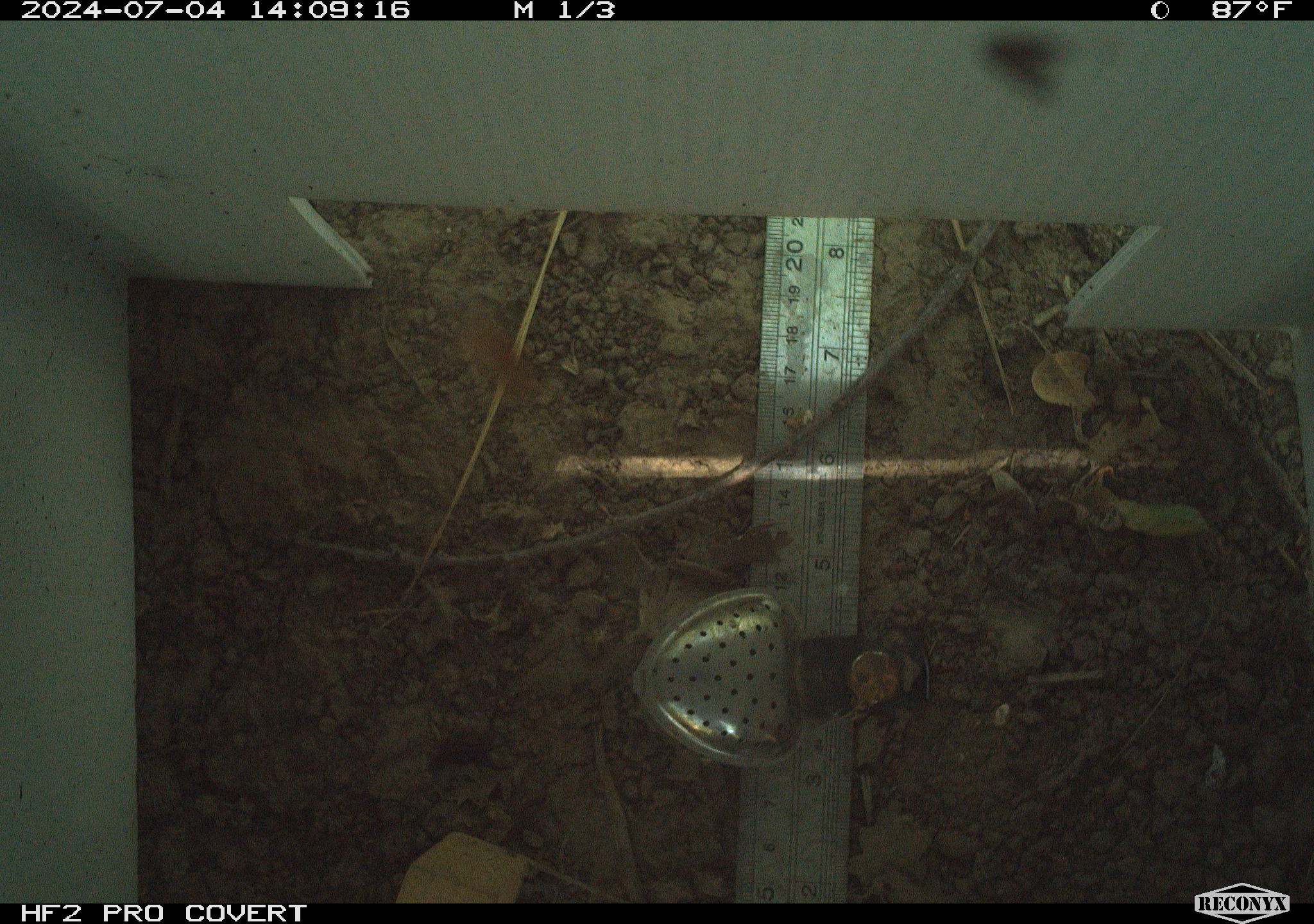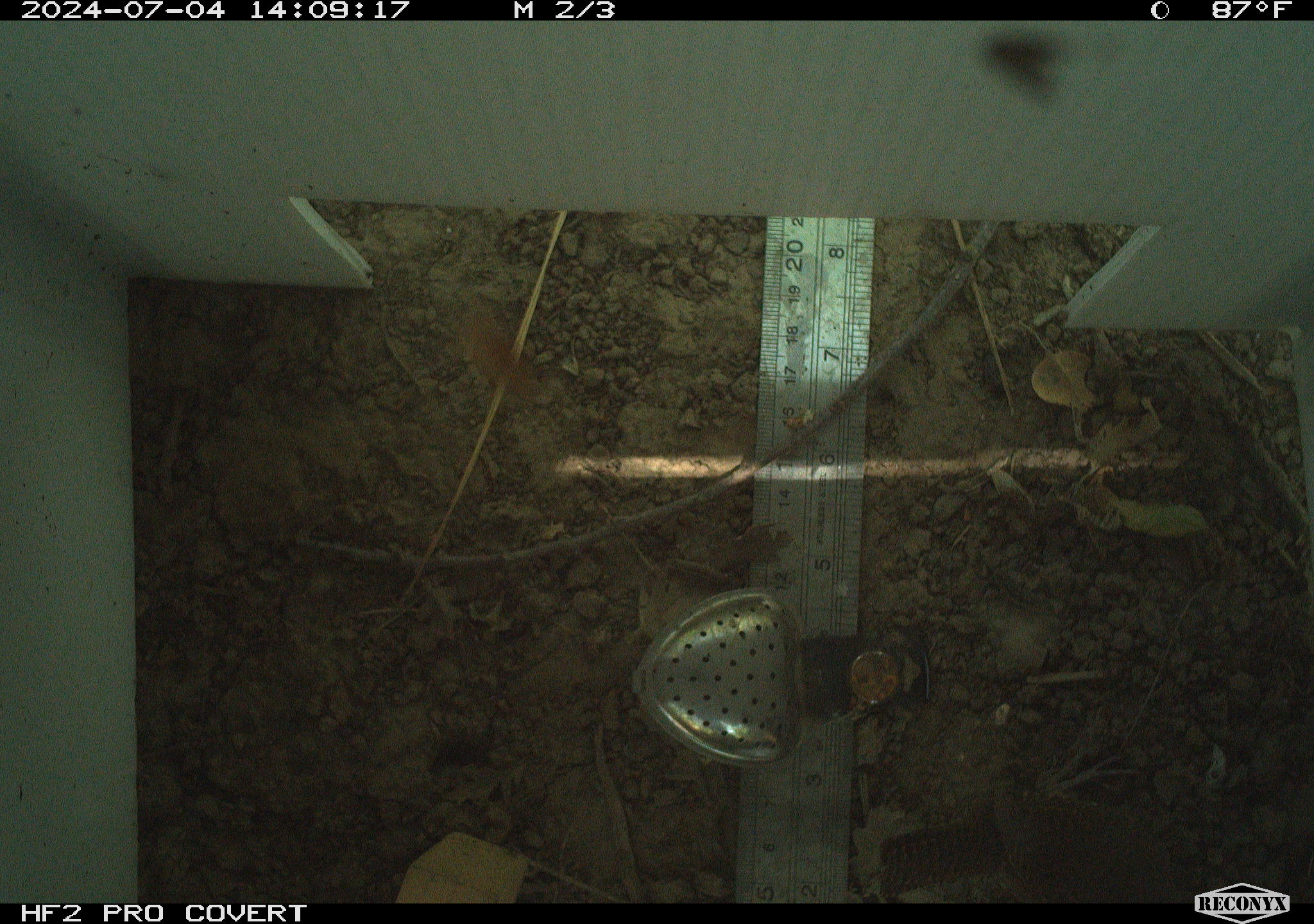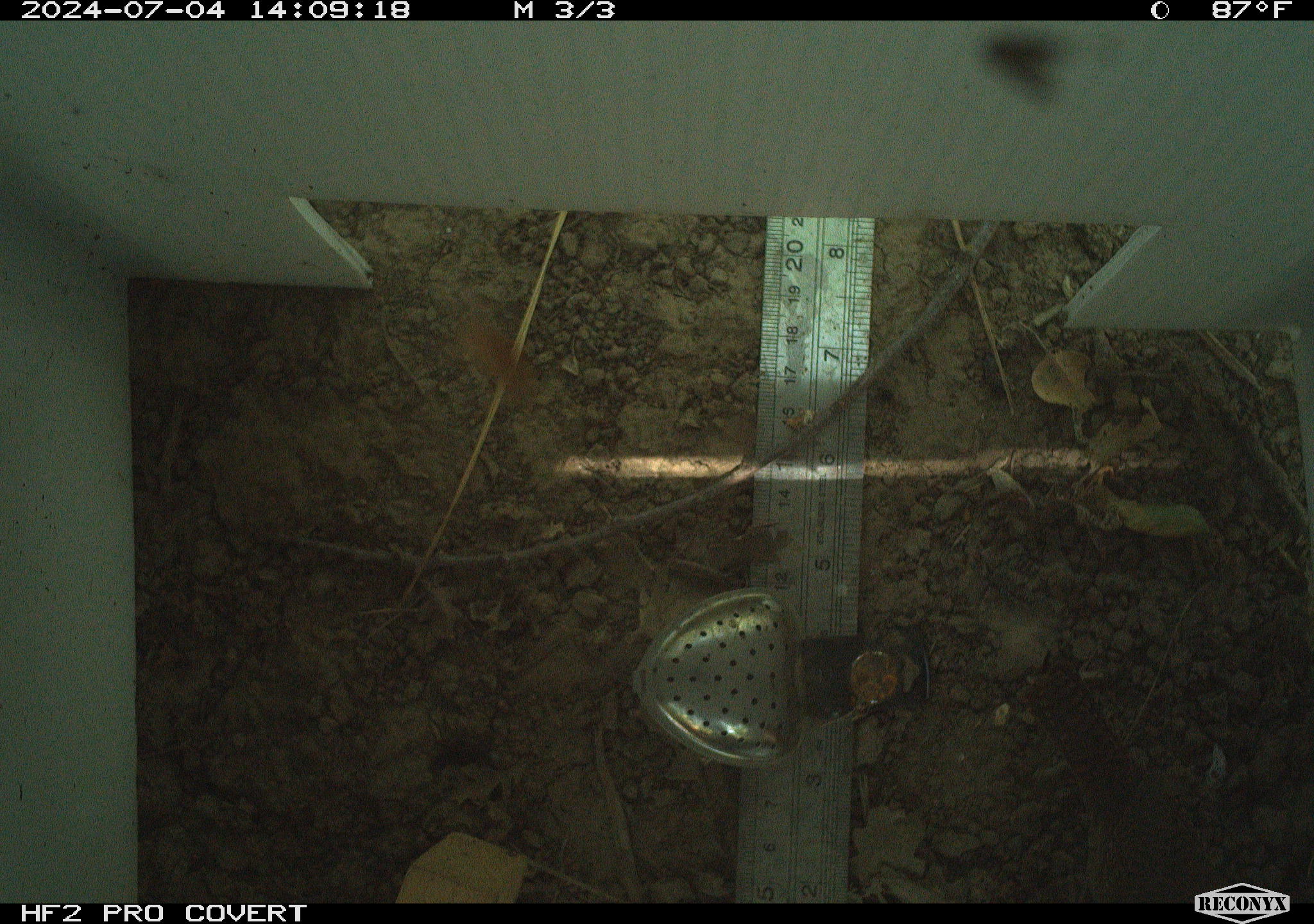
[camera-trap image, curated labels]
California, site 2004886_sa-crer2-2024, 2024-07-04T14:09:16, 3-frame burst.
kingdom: Animalia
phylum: Chordata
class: Aves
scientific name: Aves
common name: bird